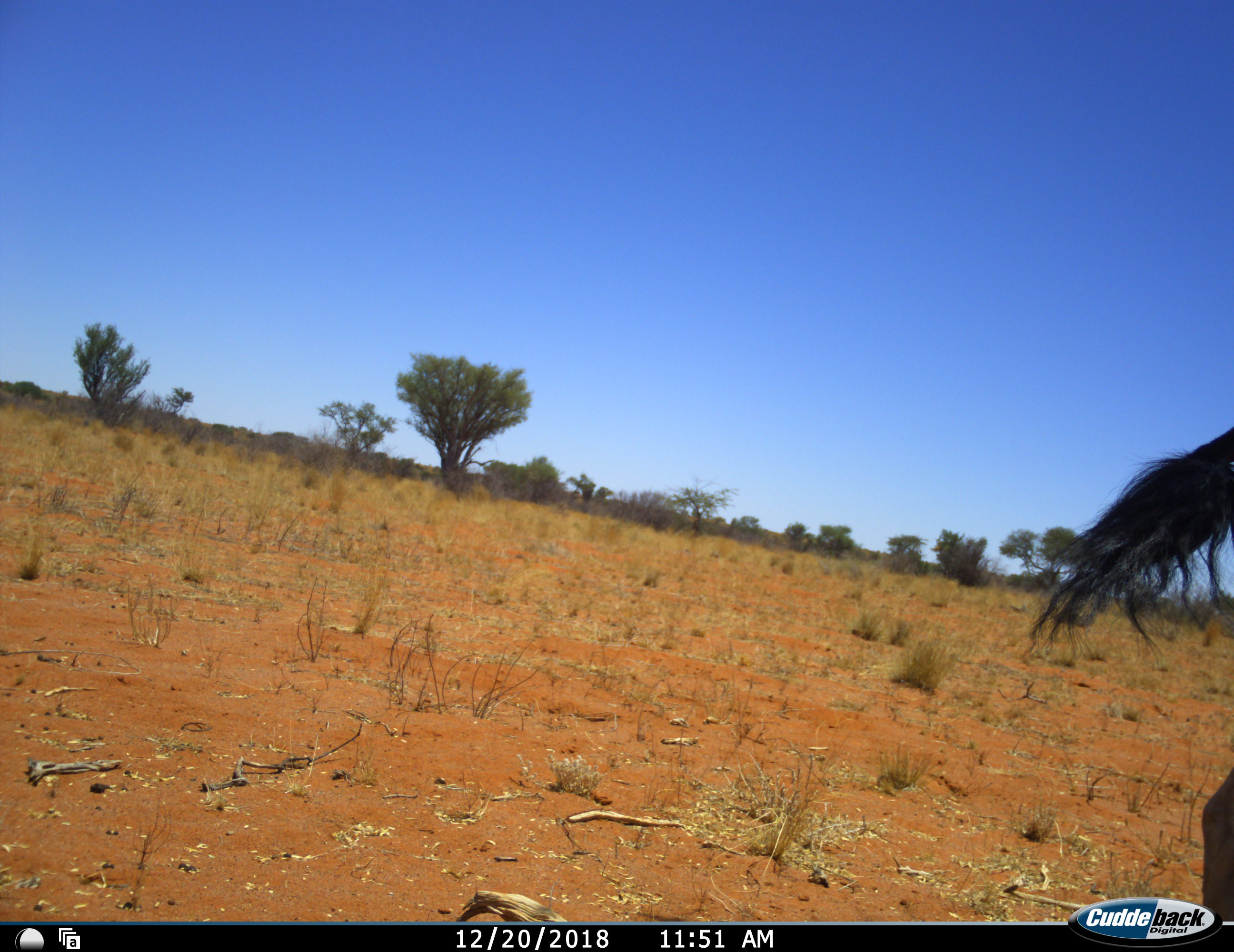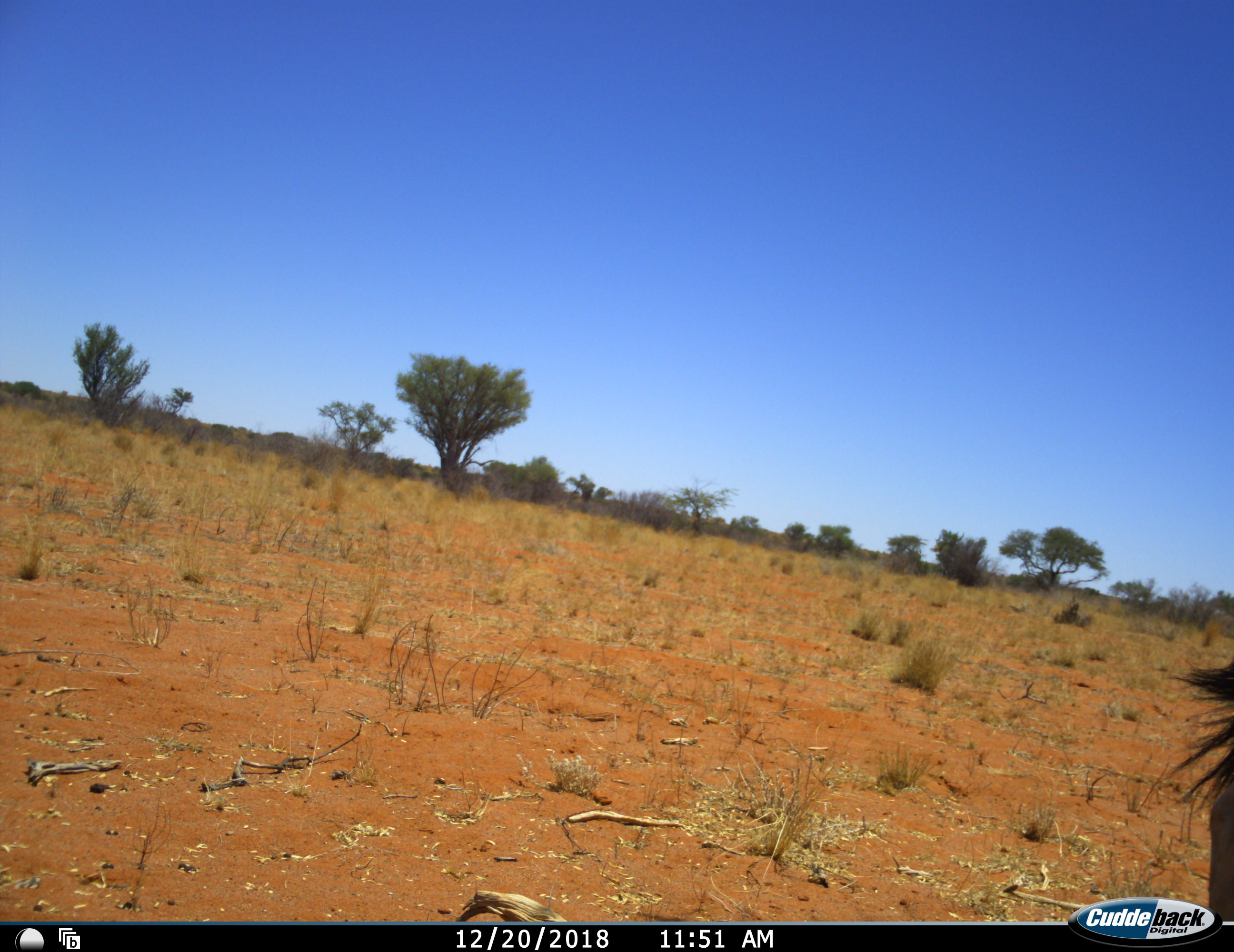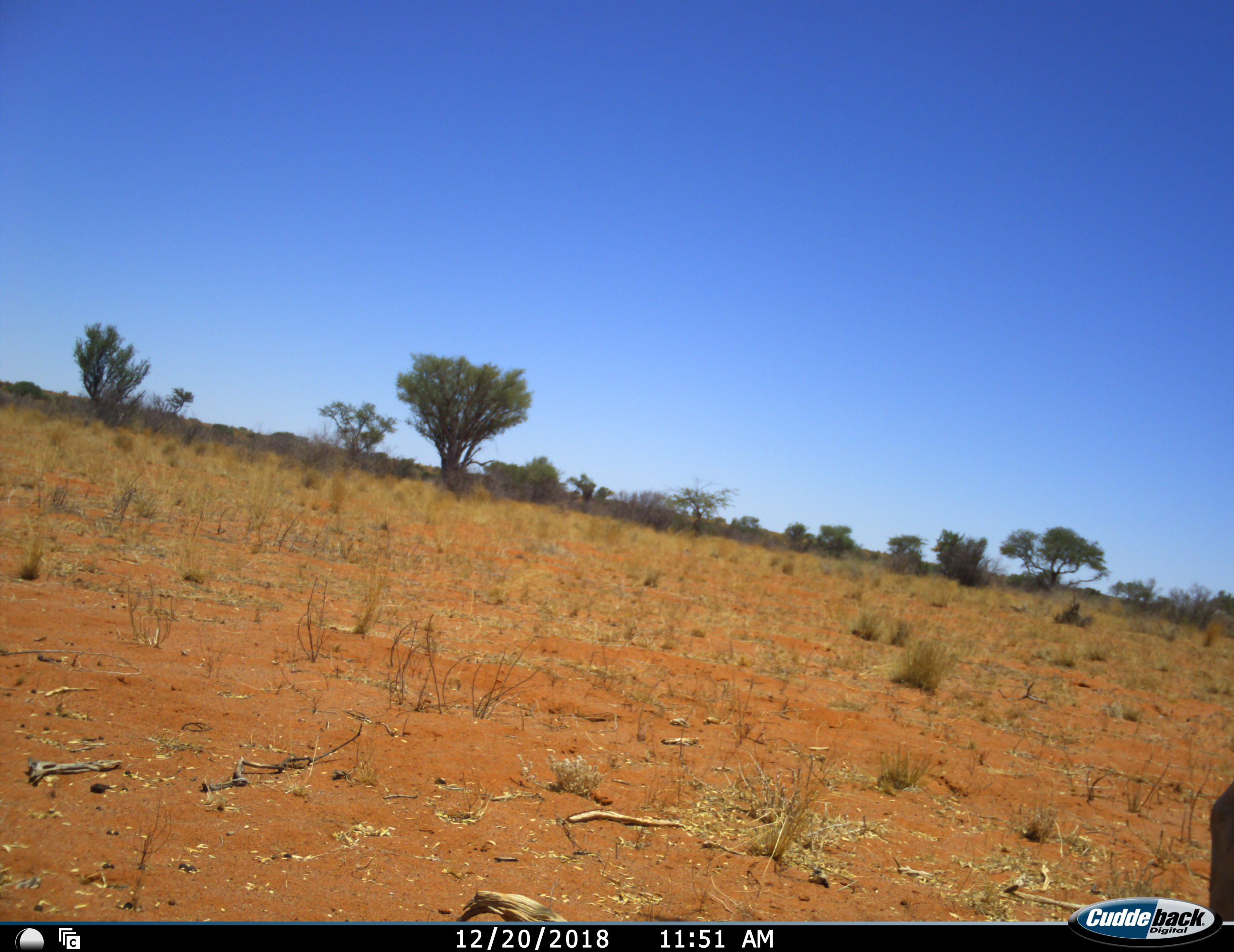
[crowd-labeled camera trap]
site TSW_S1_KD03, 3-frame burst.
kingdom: Animalia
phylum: Chordata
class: Mammalia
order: Artiodactyla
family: Bovidae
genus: Connochaetes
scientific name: Connochaetes taurinus taurinus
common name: blue wildebeest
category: wildebeestblue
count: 1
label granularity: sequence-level